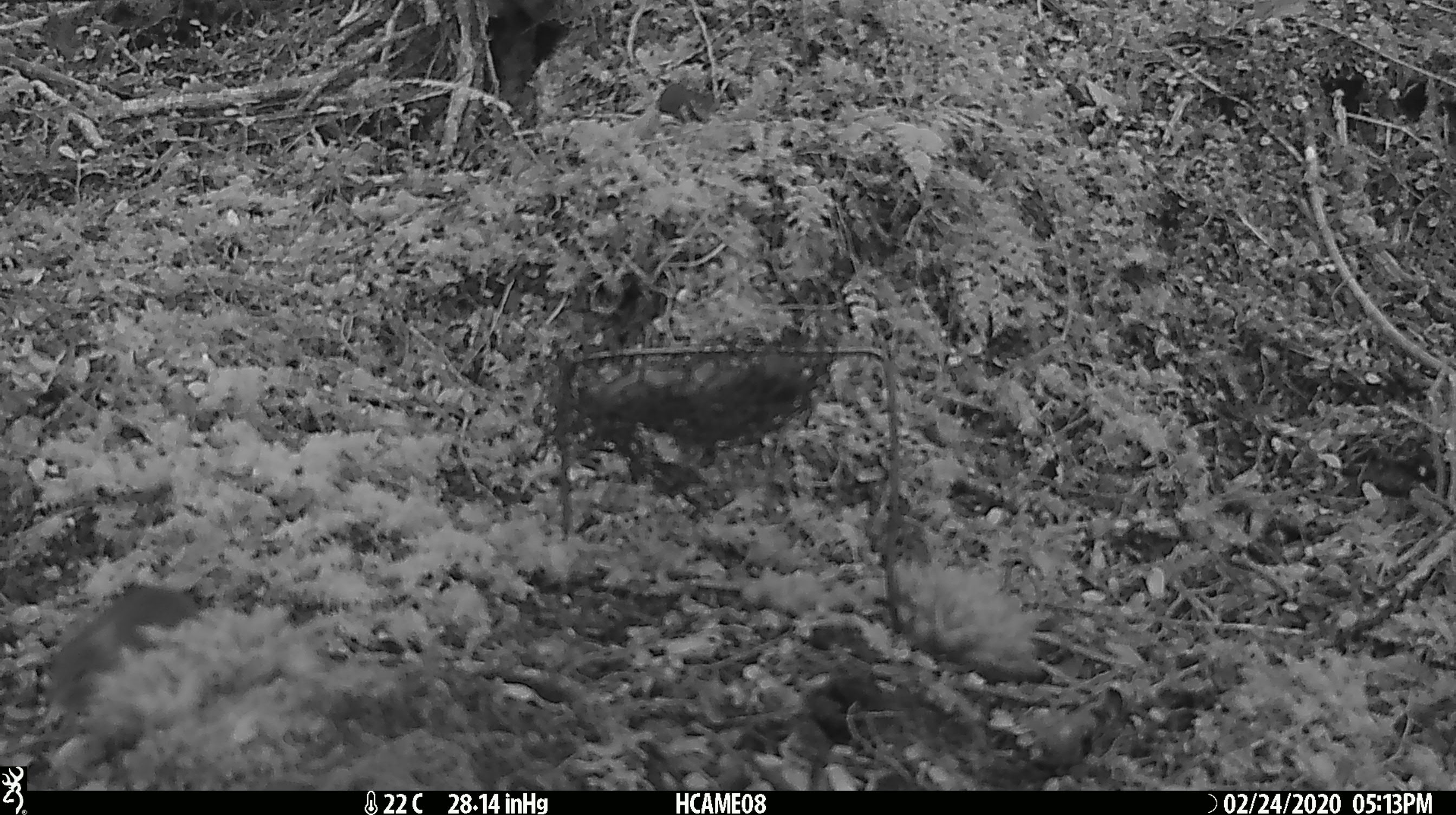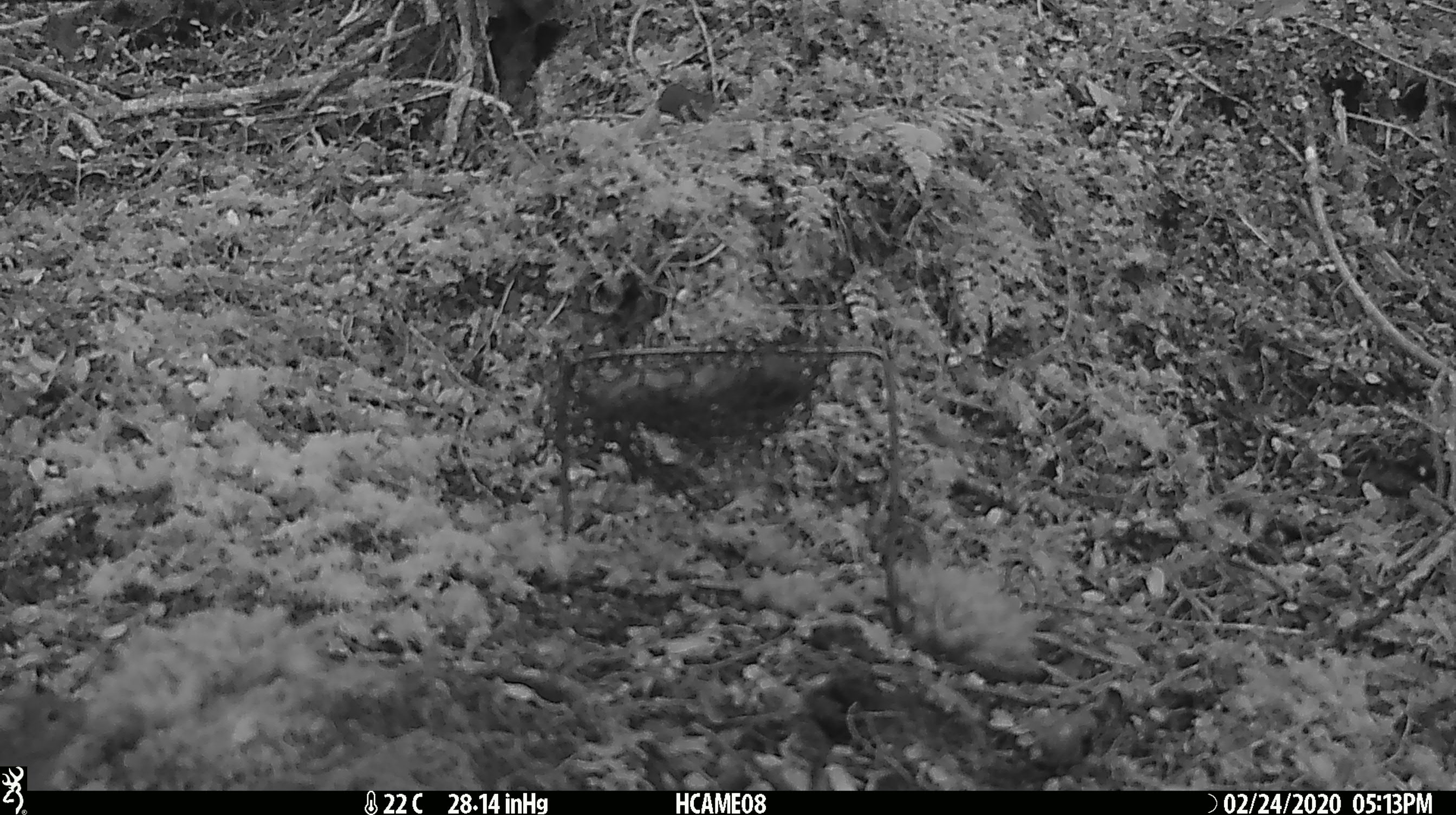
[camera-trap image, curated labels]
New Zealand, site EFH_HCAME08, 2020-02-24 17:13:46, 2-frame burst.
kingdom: Animalia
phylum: Chordata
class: Mammalia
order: Rodentia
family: Muridae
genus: Mus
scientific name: Mus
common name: mouse